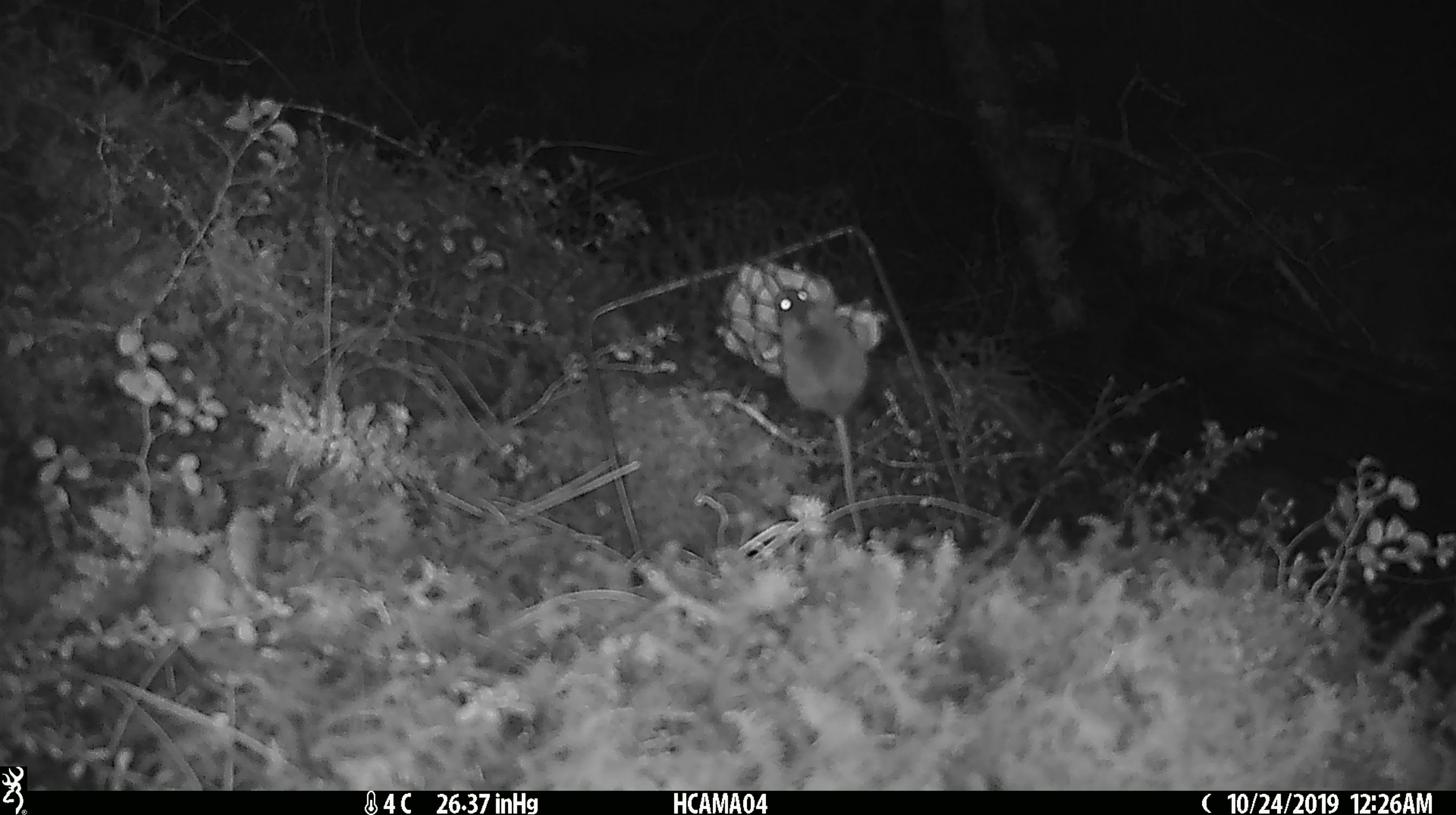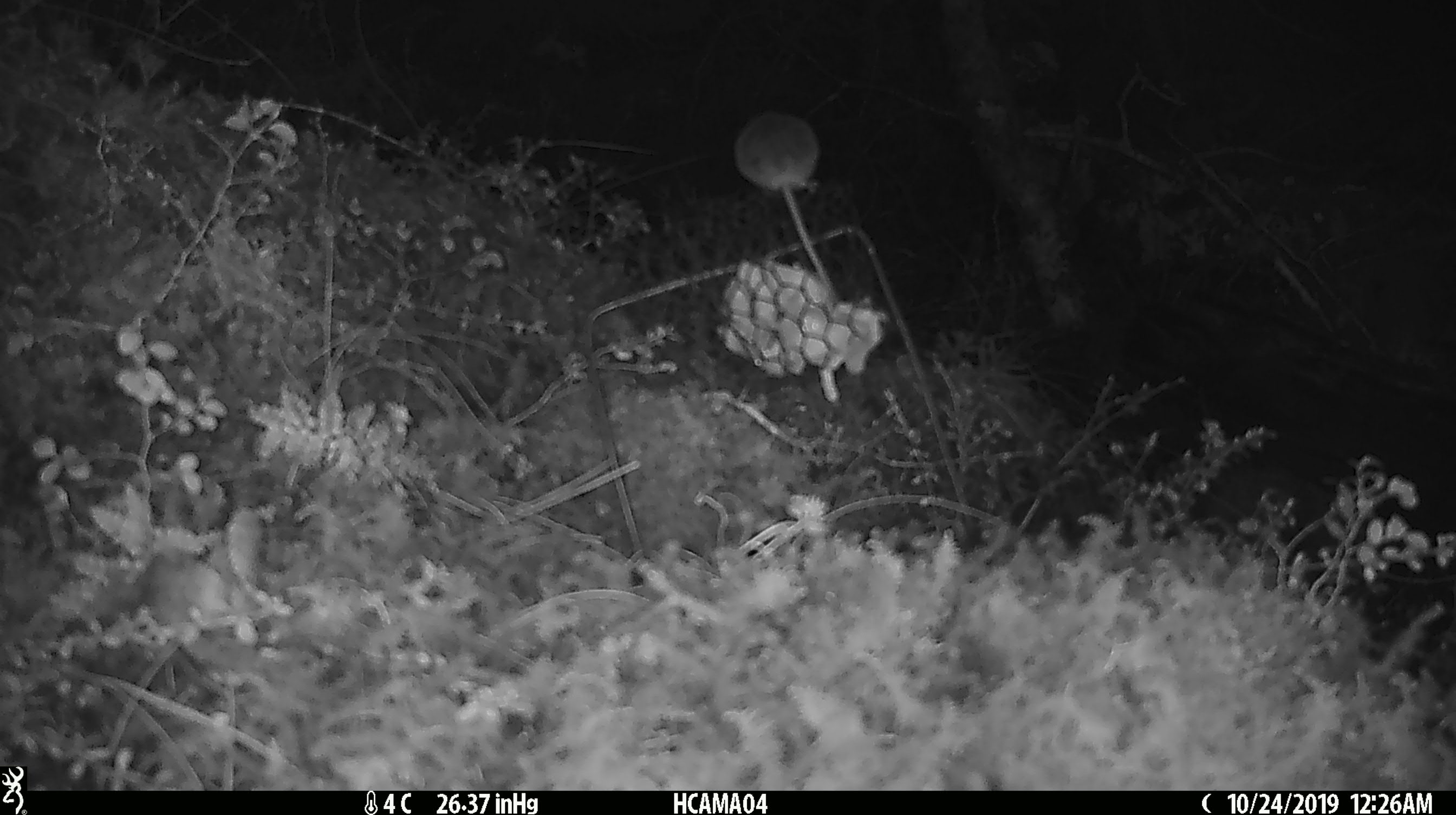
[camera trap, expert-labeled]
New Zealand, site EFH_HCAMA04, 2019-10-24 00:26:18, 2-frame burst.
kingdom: Animalia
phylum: Chordata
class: Mammalia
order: Rodentia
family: Muridae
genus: Mus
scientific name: Mus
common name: mouse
Mouse (Mus).